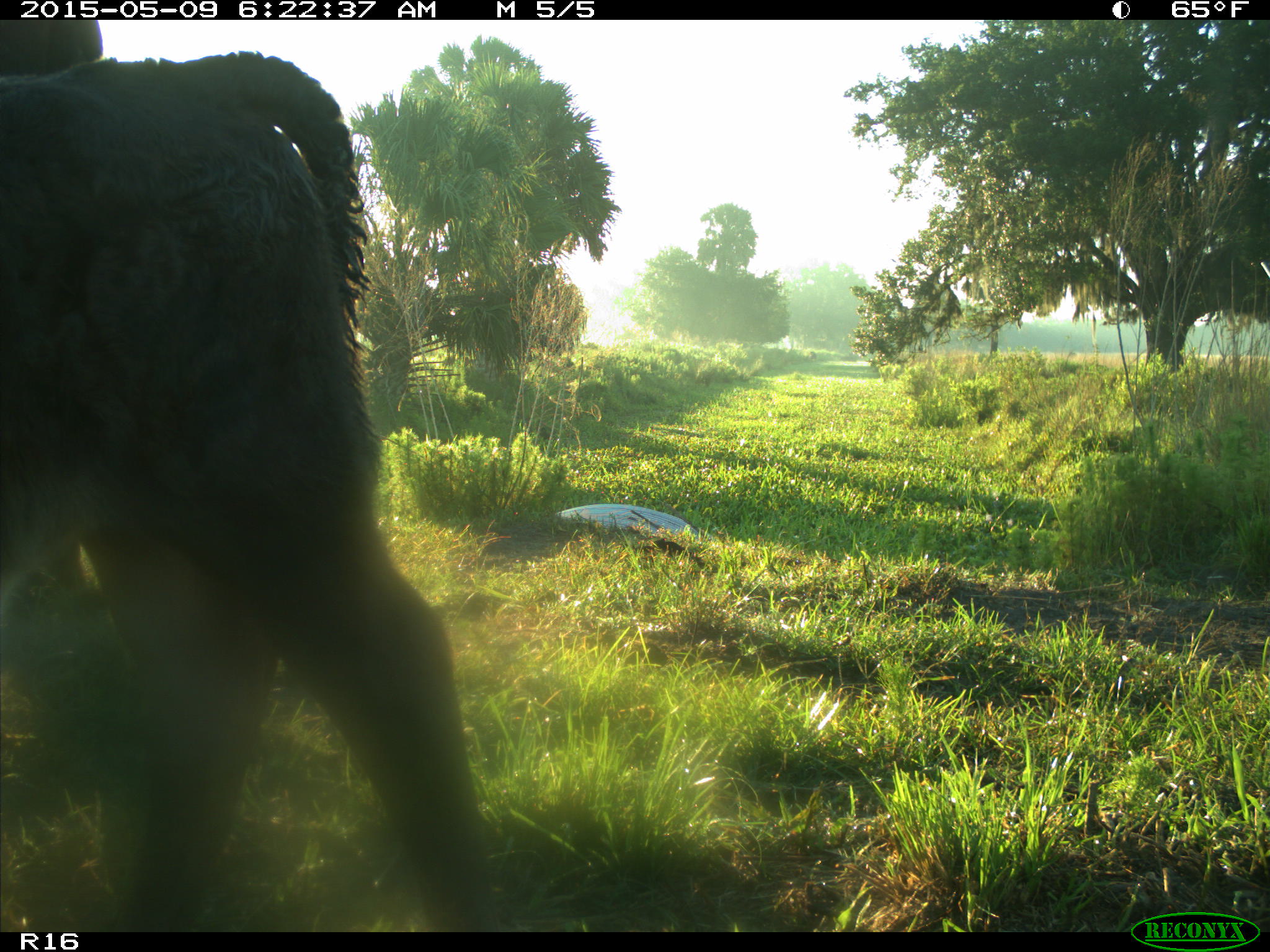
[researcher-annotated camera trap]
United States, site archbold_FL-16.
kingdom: Animalia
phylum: Chordata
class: Mammalia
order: Artiodactyla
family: Bovidae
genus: Bos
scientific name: Bos taurus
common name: domestic cow